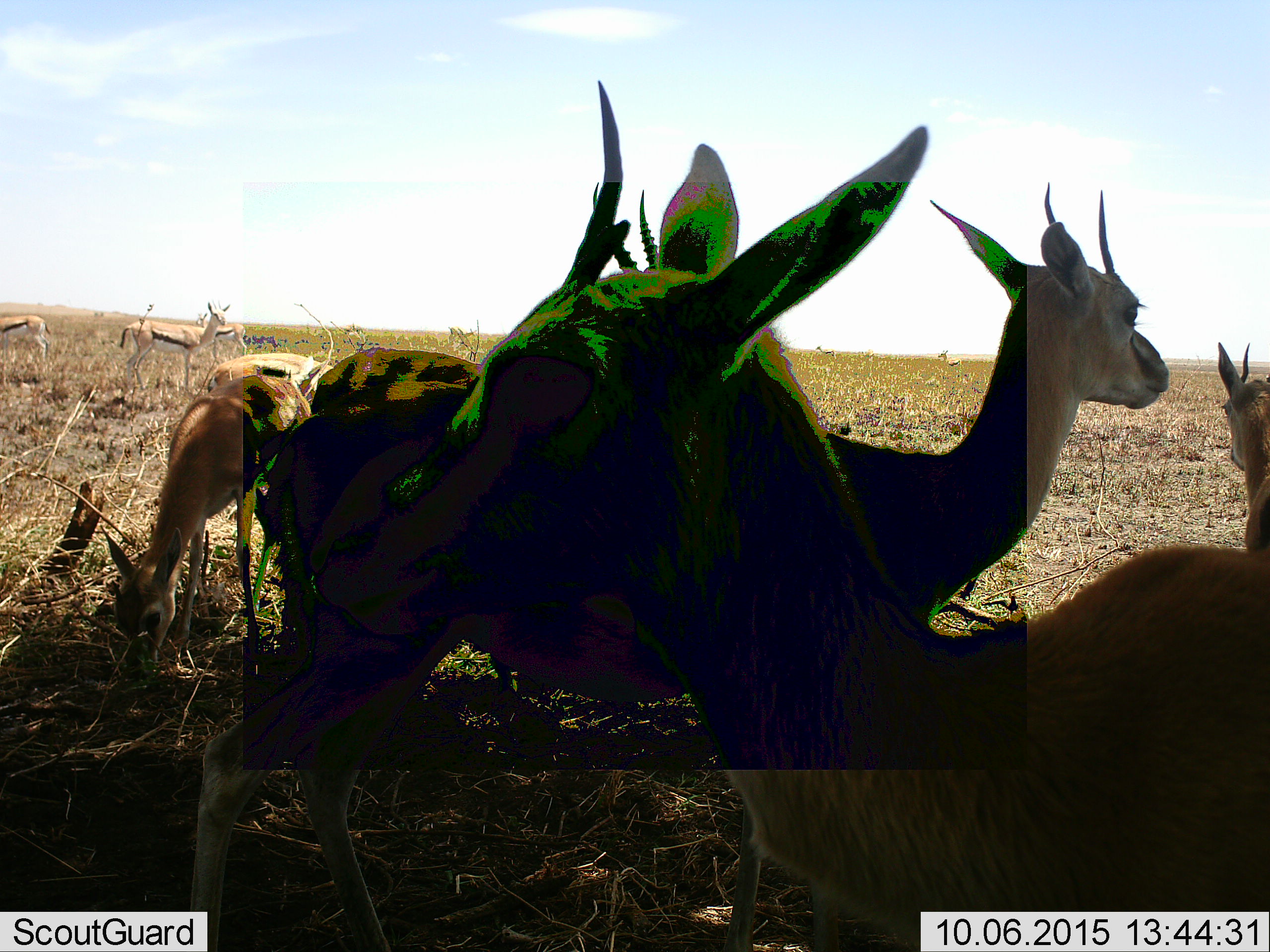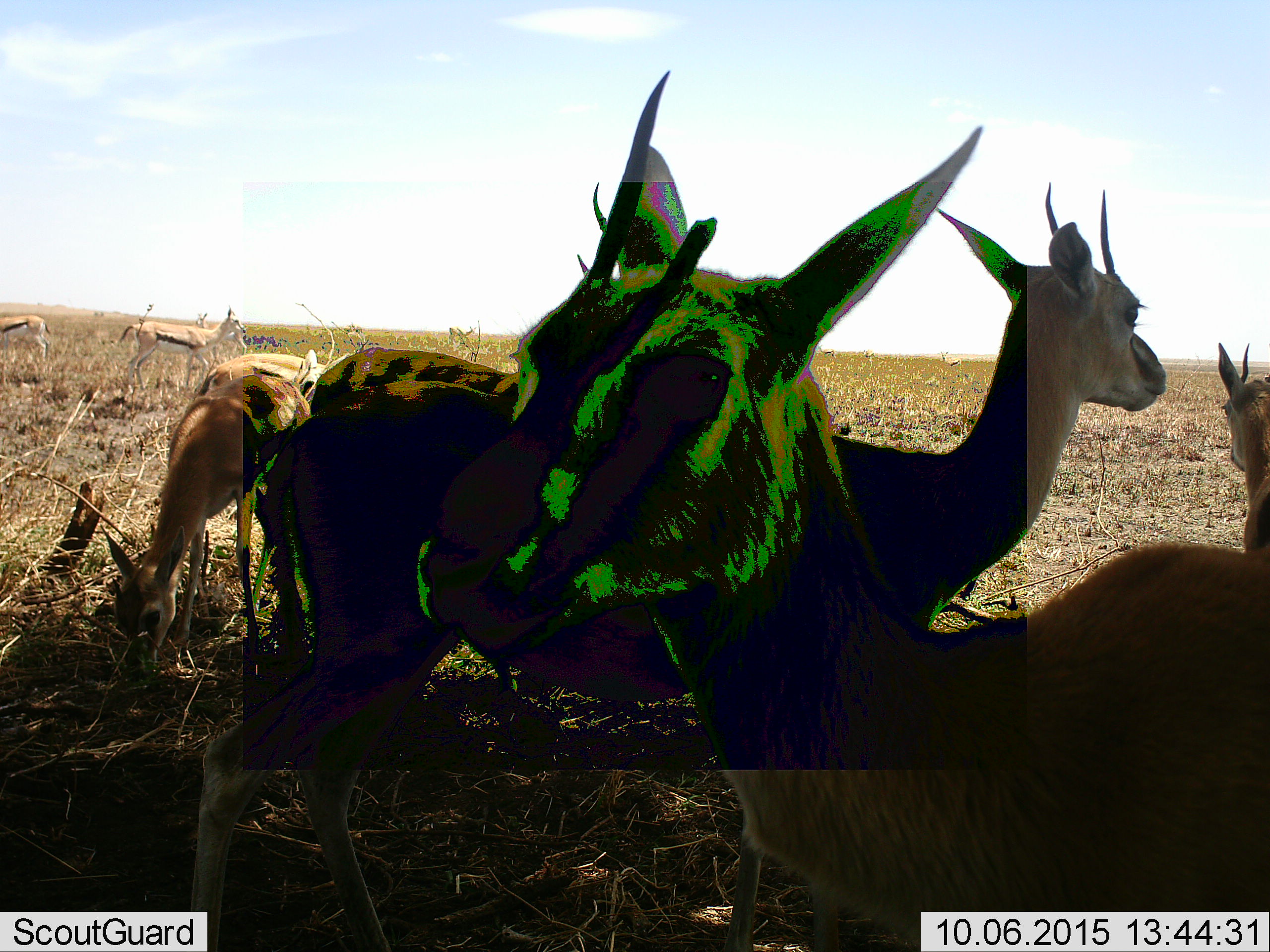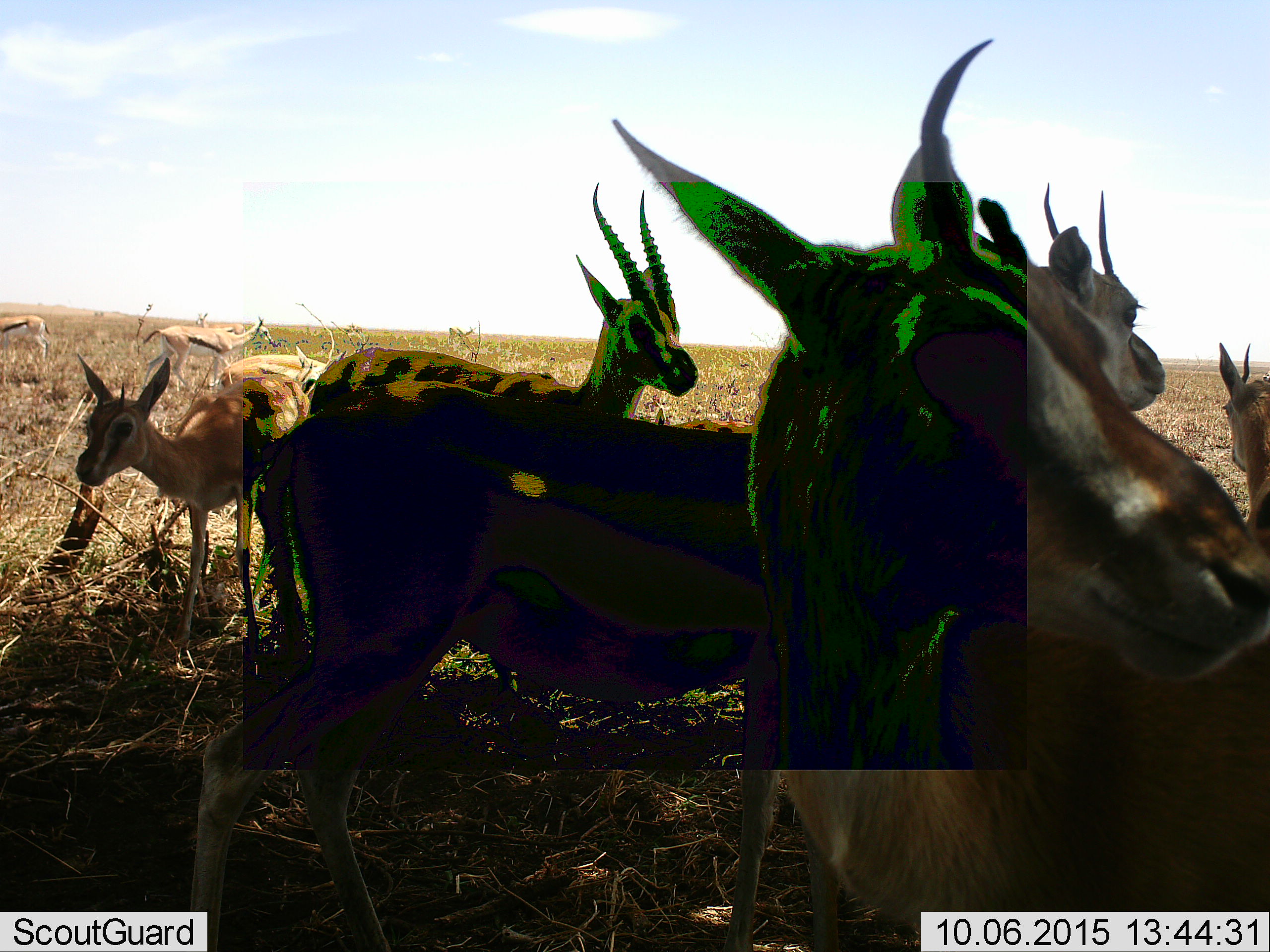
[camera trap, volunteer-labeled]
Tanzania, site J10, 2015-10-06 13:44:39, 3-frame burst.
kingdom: Animalia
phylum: Chordata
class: Mammalia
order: Artiodactyla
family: Bovidae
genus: Eudorcas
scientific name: Eudorcas thomsonii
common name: thomson's gazelle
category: gazellethomsons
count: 9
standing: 100%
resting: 0%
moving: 33%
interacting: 0%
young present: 0%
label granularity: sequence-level